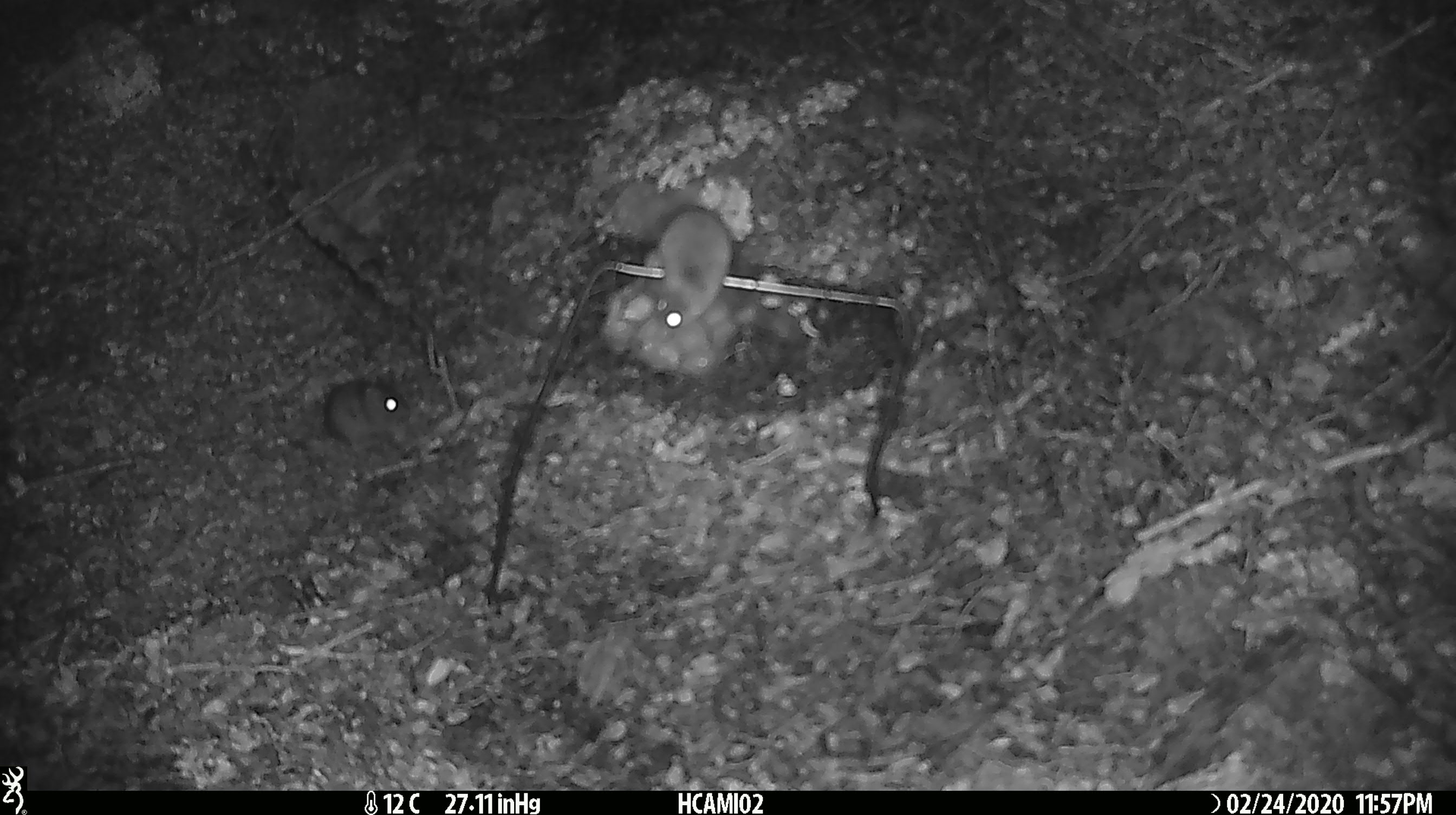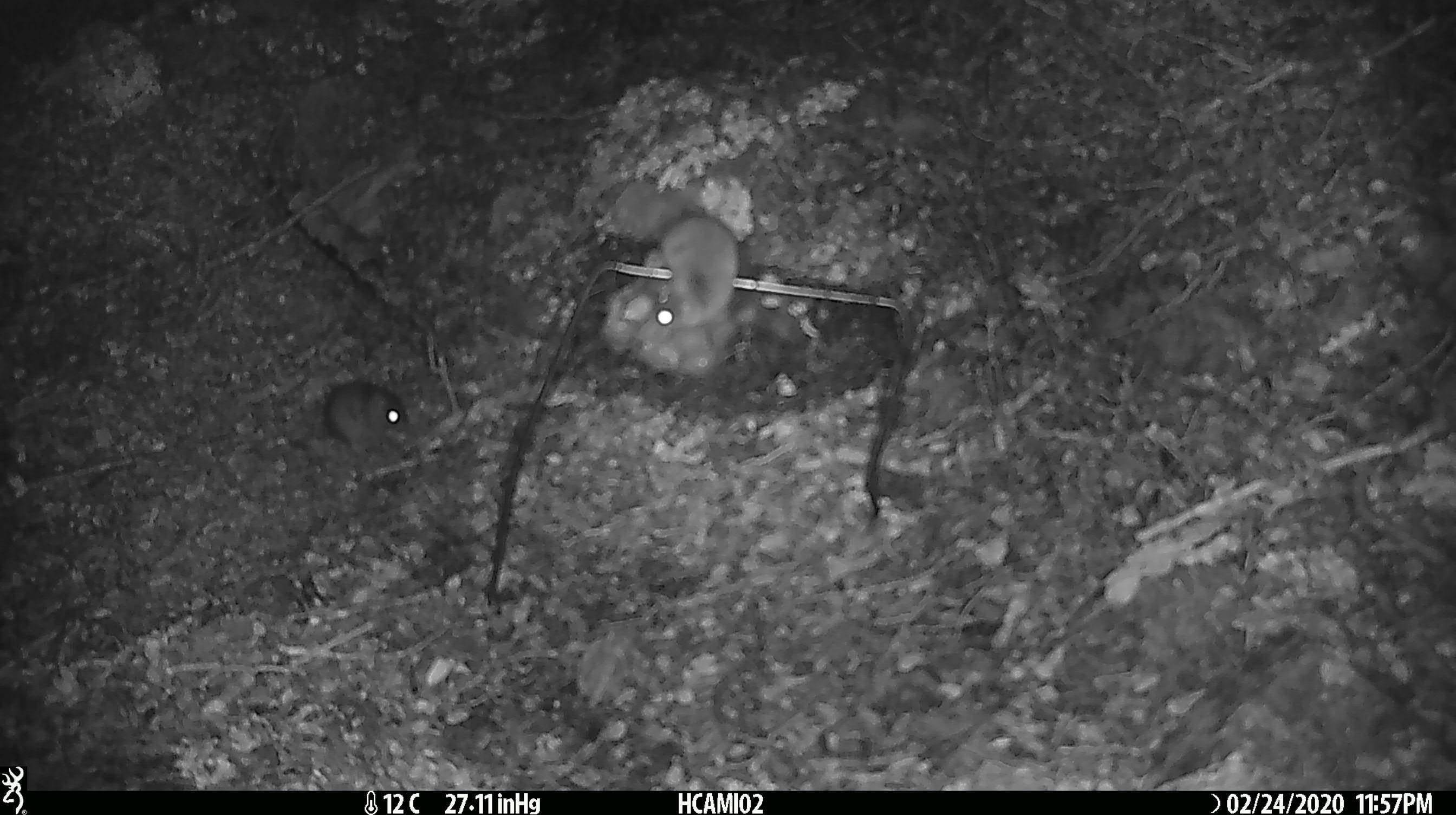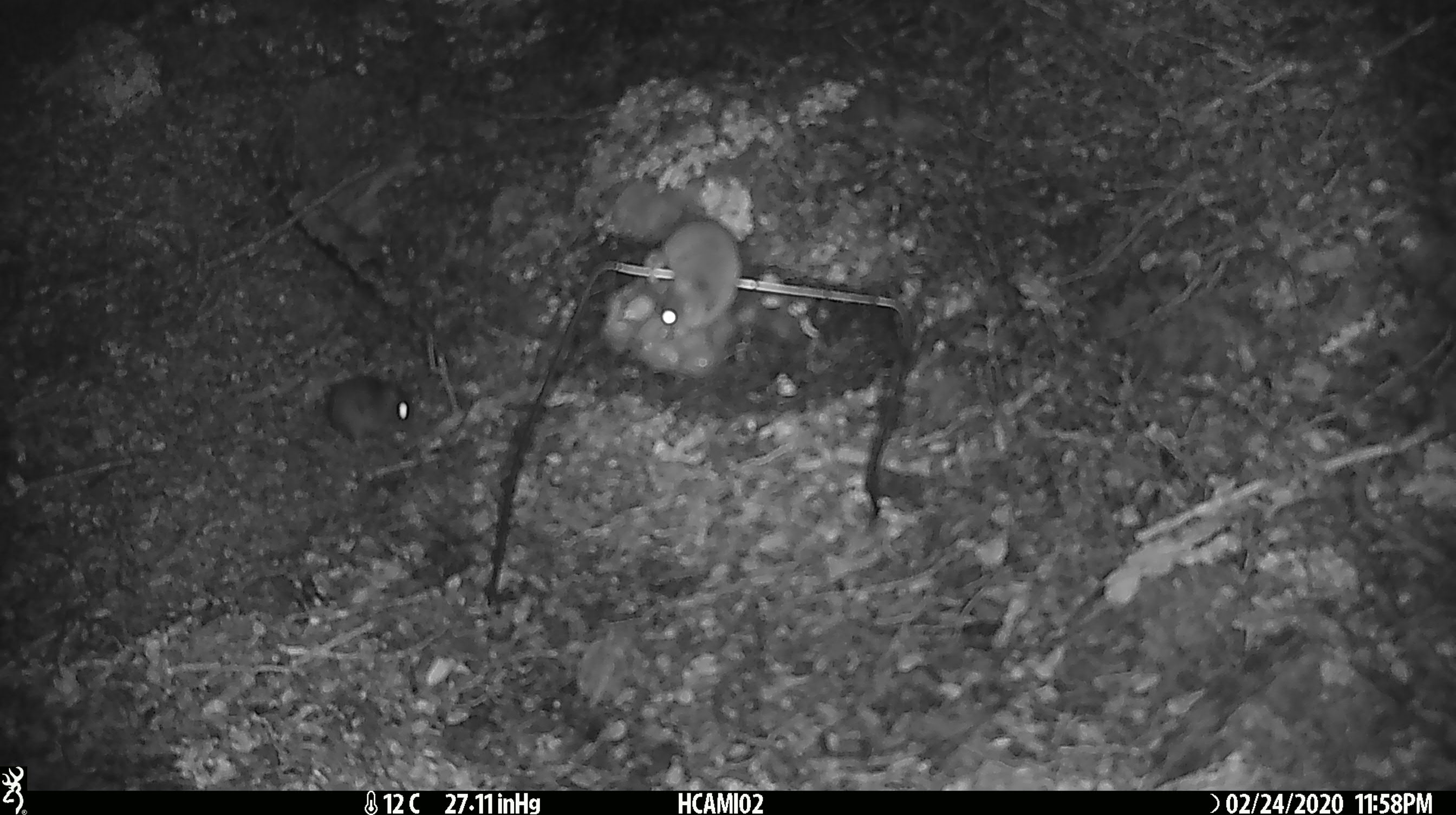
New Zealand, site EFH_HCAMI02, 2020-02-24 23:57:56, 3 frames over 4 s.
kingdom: Animalia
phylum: Chordata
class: Mammalia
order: Rodentia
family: Muridae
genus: Mus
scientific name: Mus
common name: mouse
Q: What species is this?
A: Mouse (Mus).